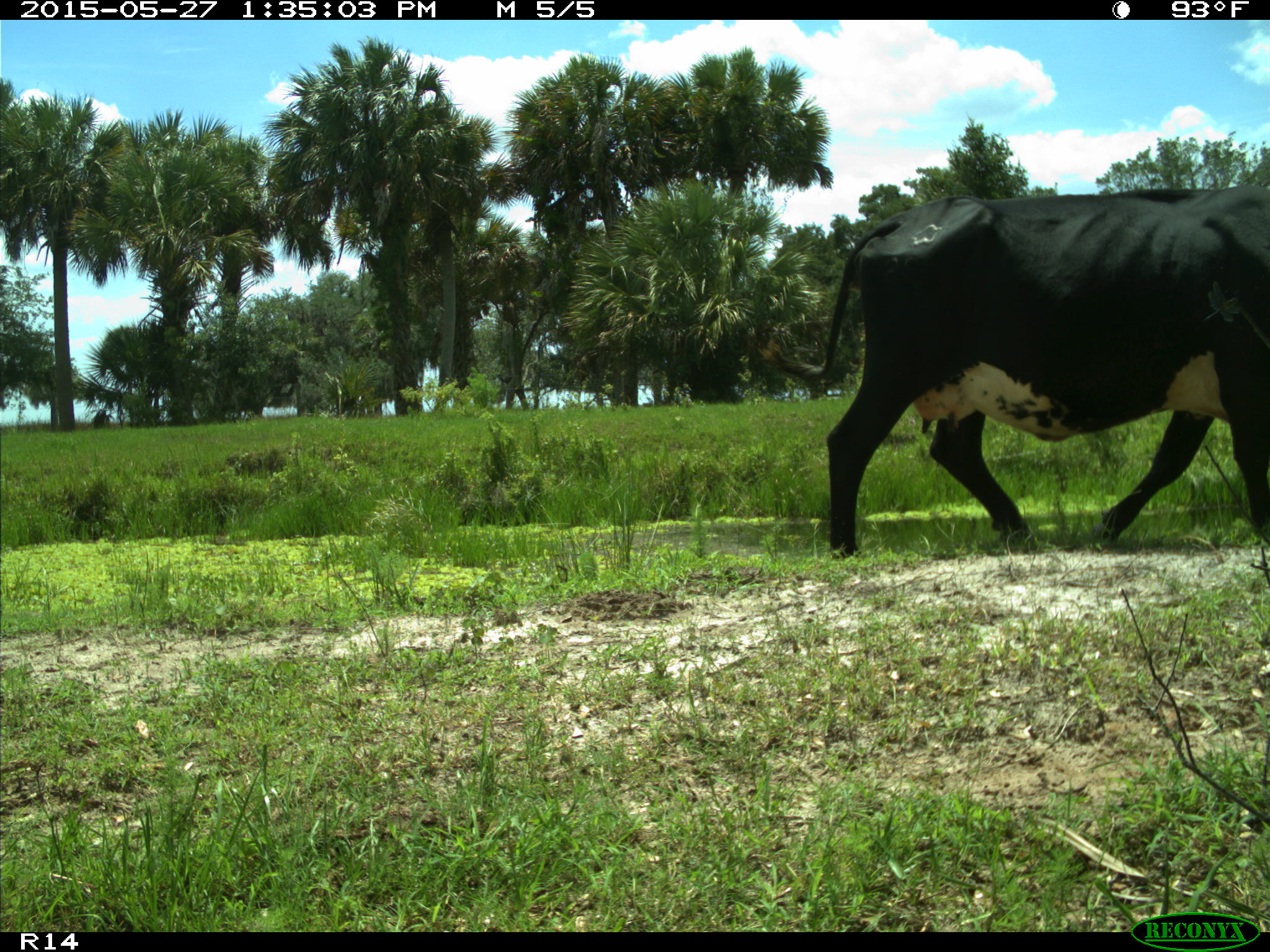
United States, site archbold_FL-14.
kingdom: Animalia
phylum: Chordata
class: Mammalia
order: Artiodactyla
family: Bovidae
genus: Bos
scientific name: Bos taurus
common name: domestic cow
Bos taurus (domestic cow).